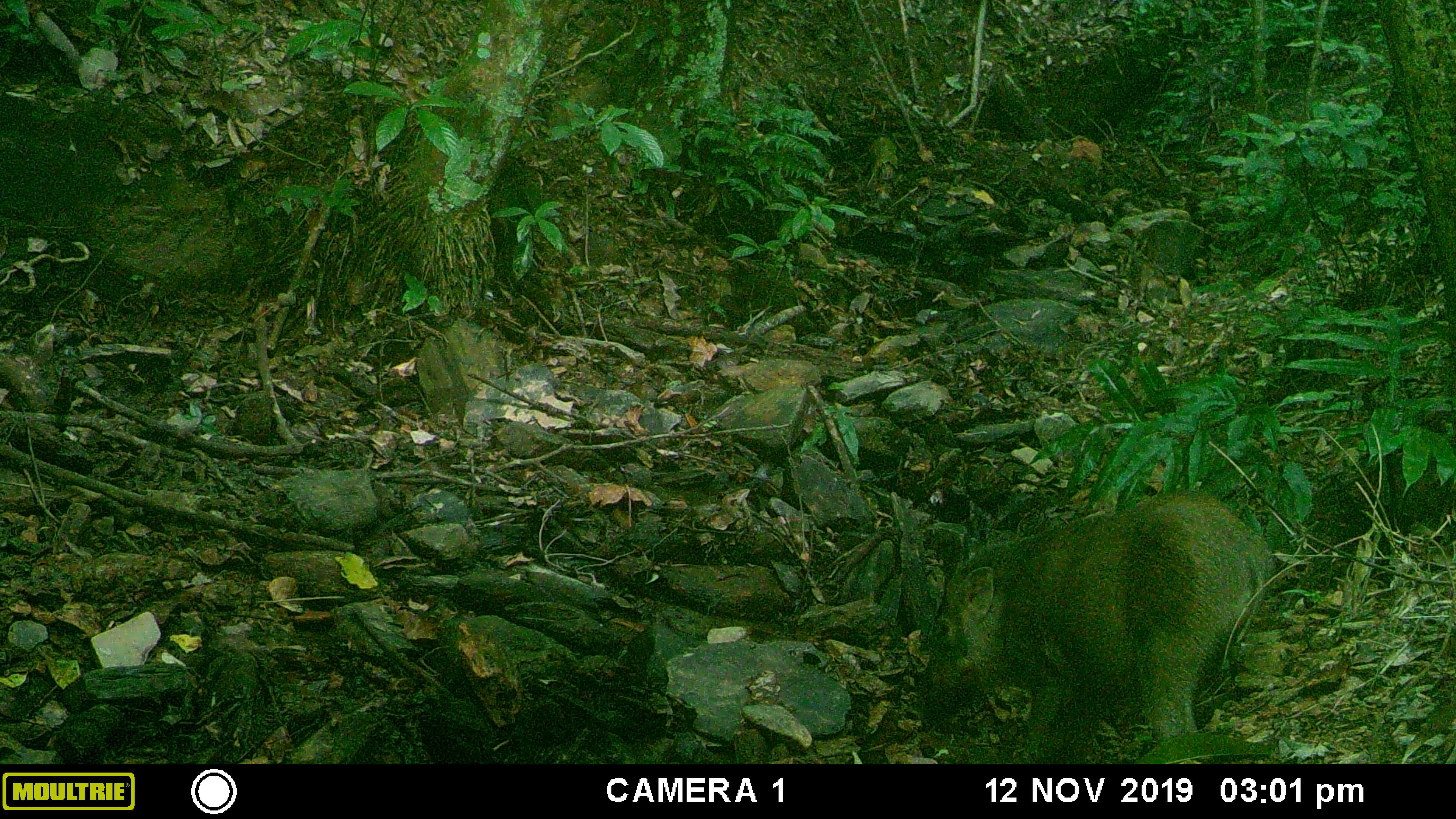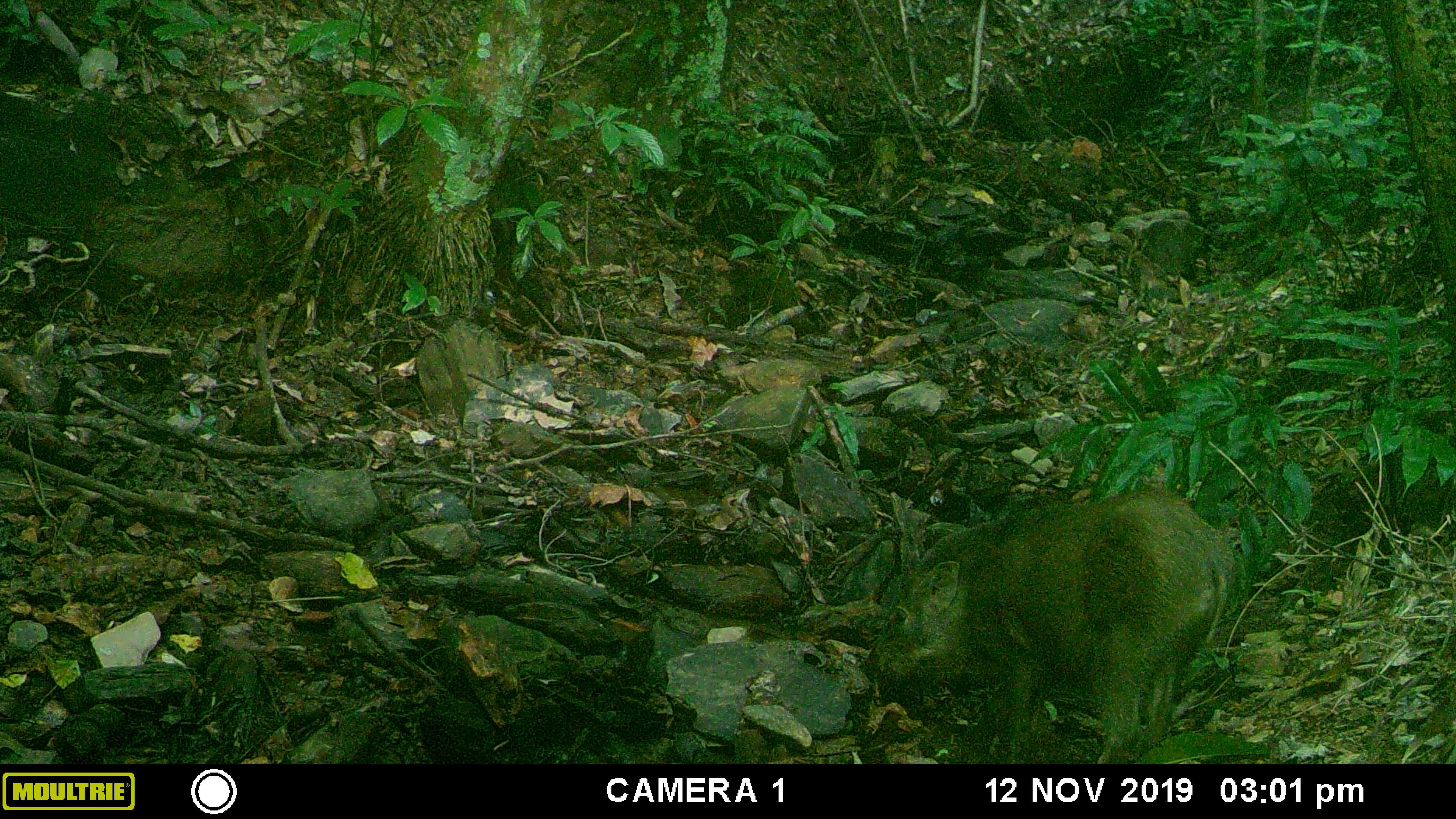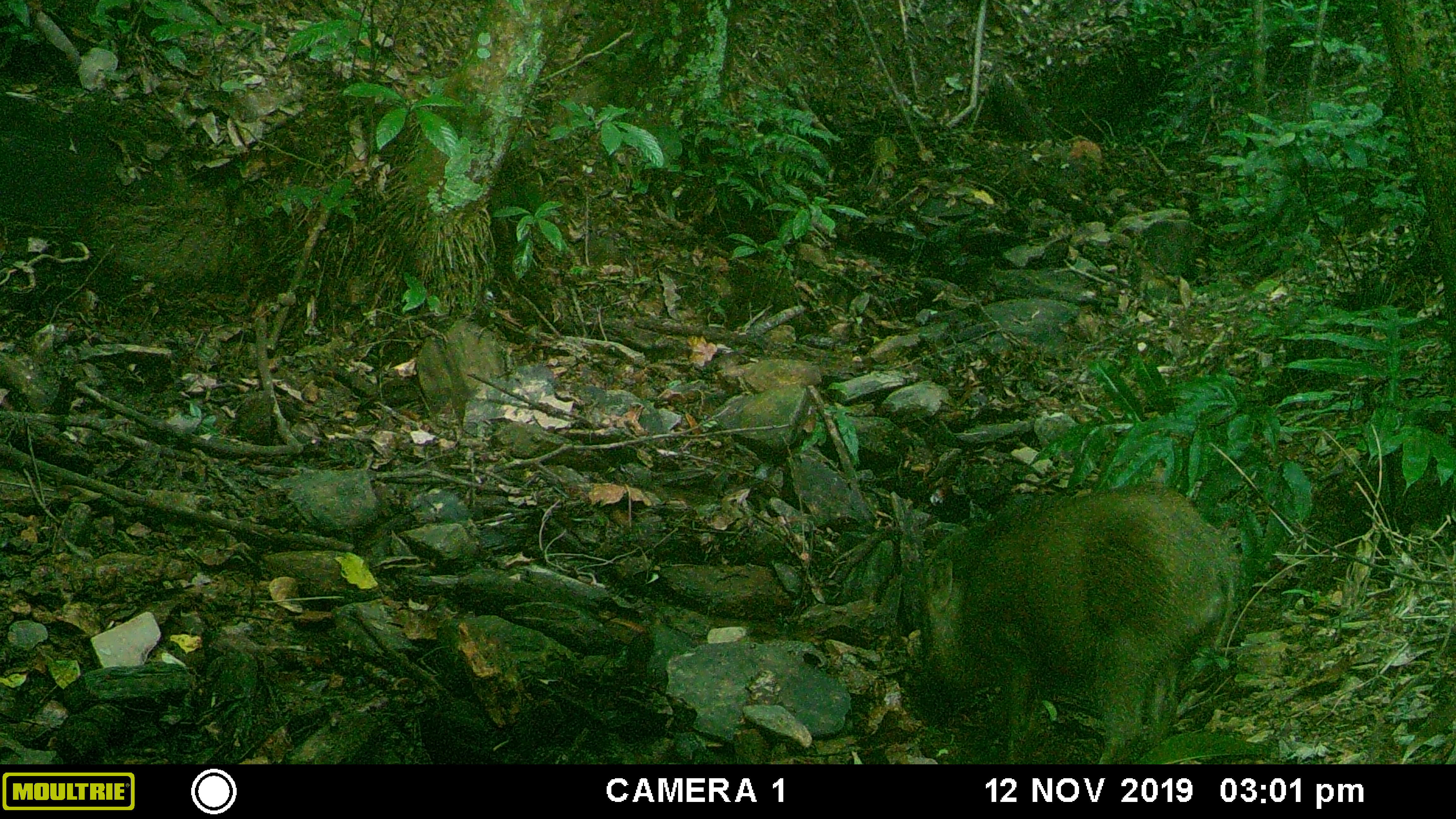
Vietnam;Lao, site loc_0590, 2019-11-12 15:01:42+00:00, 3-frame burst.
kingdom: Animalia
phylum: Chordata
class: Mammalia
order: Artiodactyla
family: Suidae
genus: Sus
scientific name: Sus scrofa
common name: eurasian wild pig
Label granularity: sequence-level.